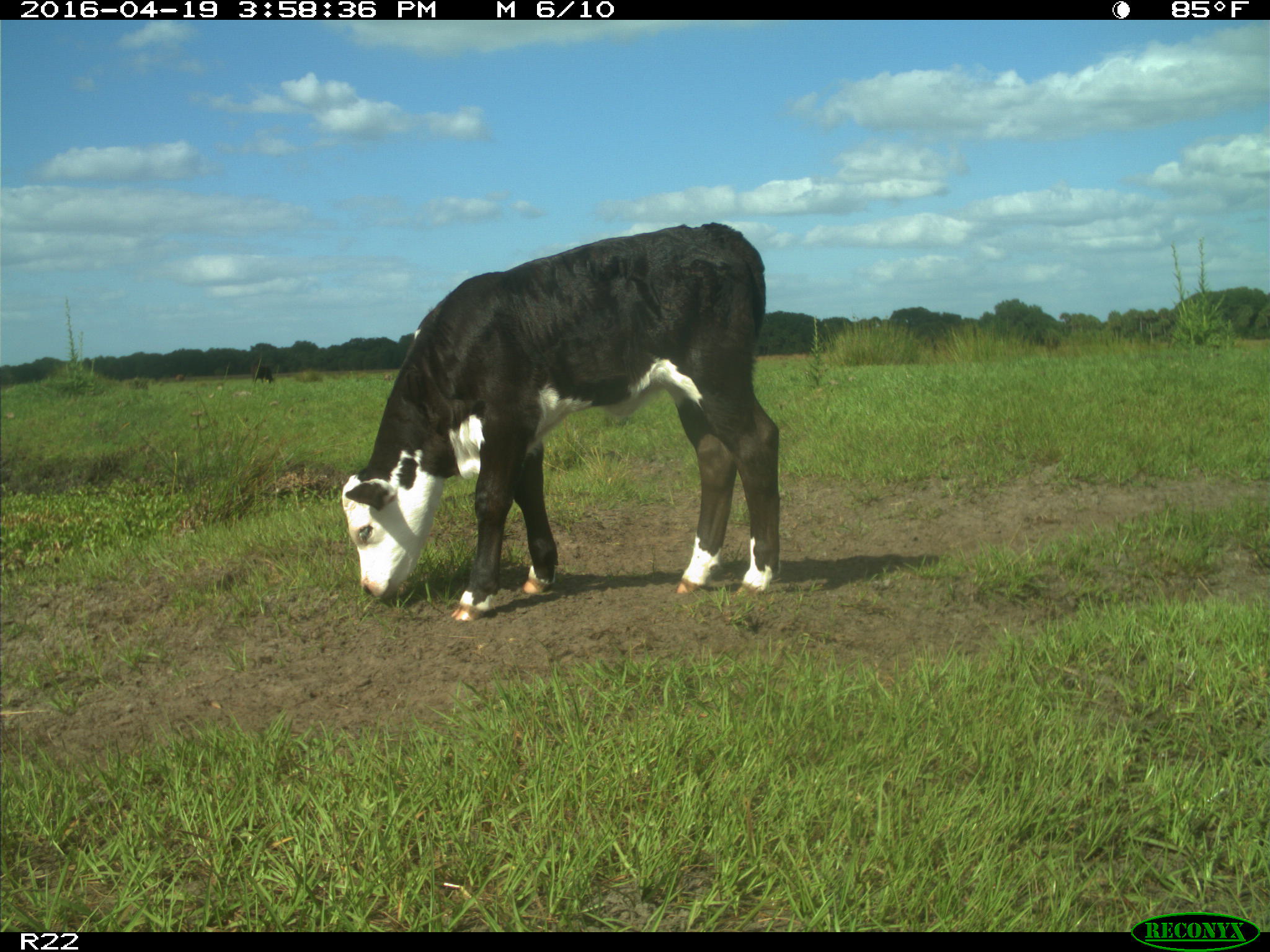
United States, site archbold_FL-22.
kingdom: Animalia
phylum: Chordata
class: Mammalia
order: Artiodactyla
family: Bovidae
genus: Bos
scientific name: Bos taurus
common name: domestic cow